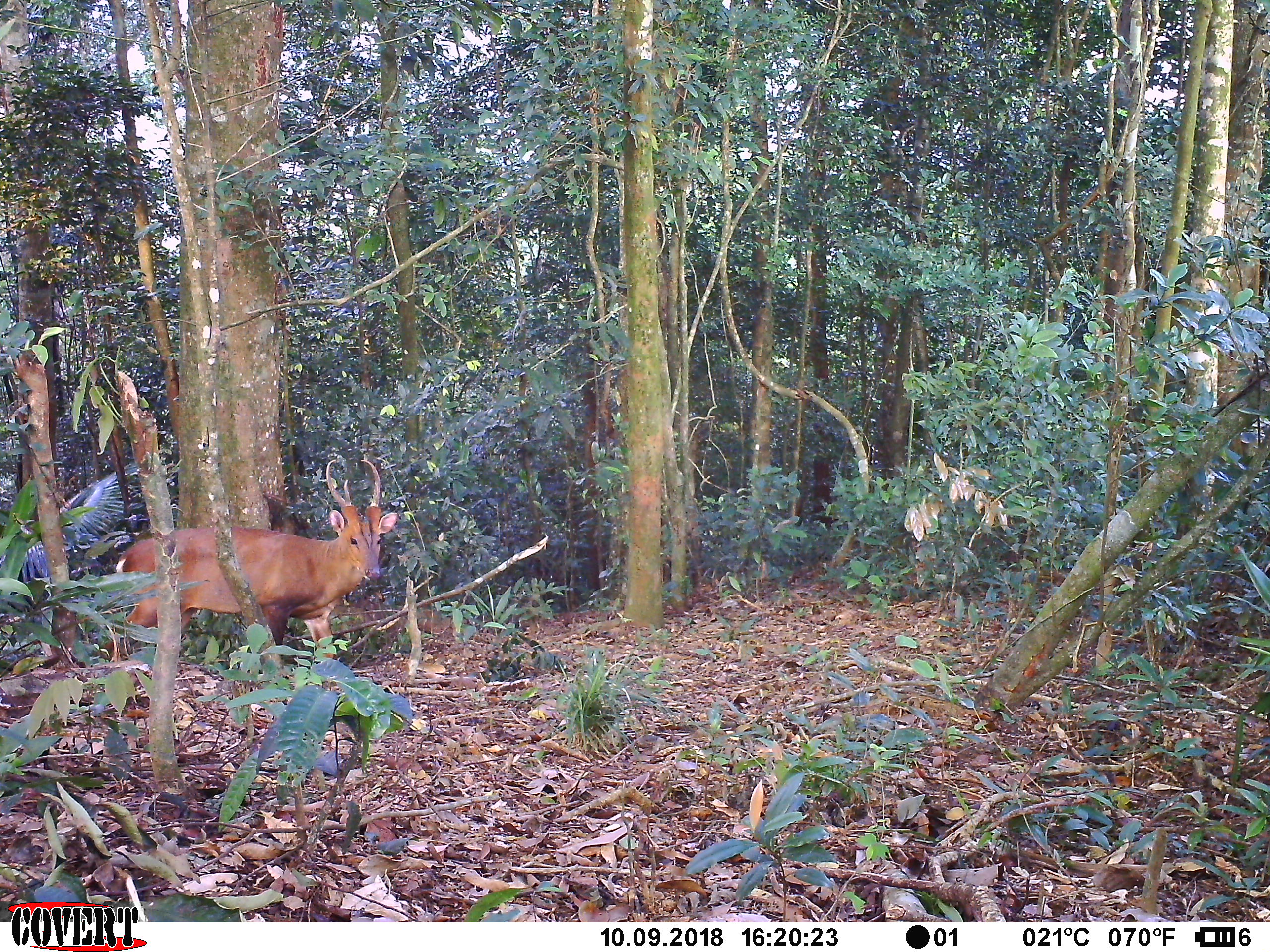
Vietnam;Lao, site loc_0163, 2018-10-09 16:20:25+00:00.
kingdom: Animalia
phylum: Chordata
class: Mammalia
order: Artiodactyla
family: Cervidae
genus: Muntiacus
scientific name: Muntiacus vuquangensis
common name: large-antlered muntjac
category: large antlered muntjac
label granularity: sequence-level